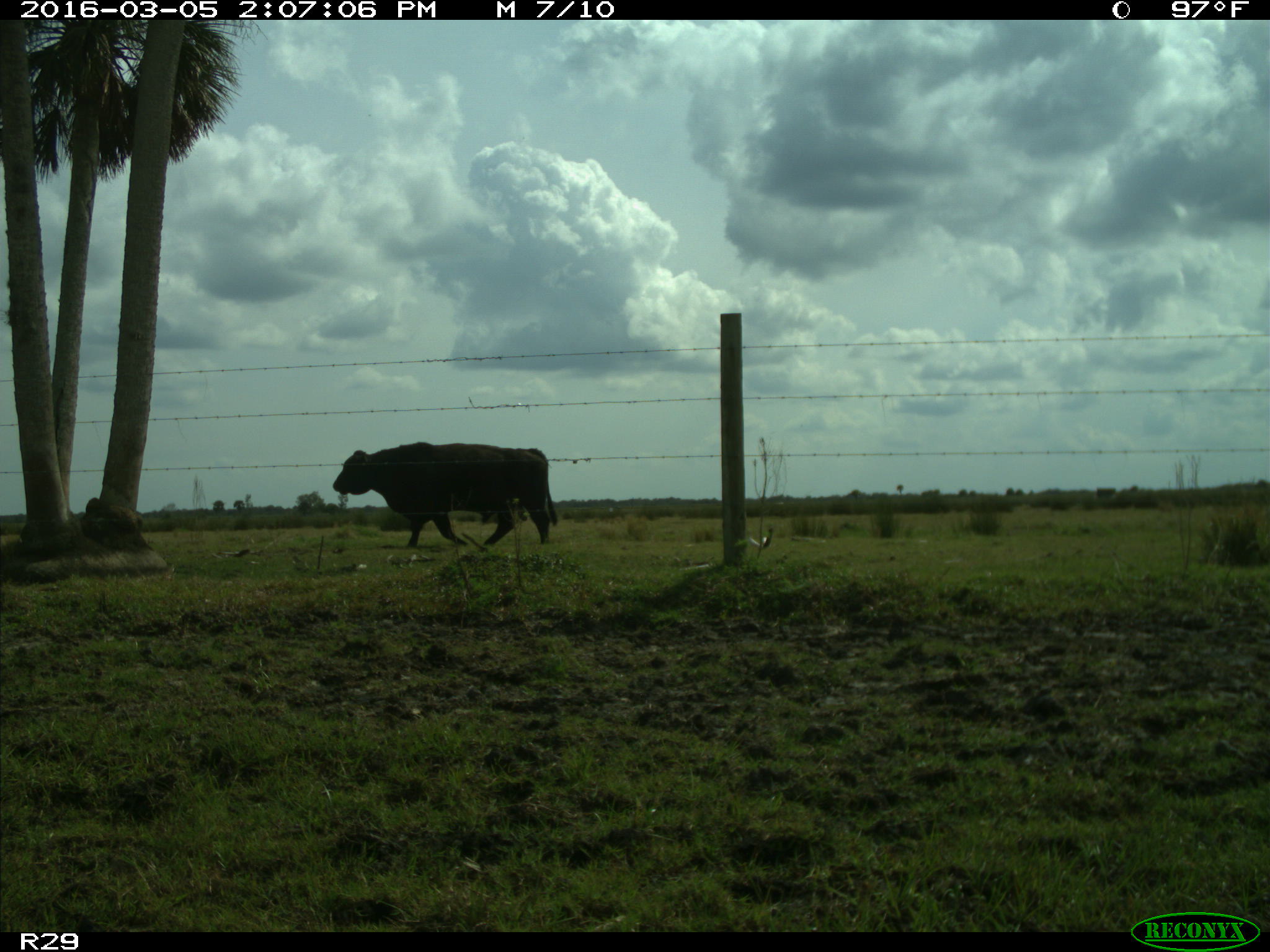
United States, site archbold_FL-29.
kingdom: Animalia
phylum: Chordata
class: Mammalia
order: Artiodactyla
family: Bovidae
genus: Bos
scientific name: Bos taurus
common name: domestic cow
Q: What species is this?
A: Bos taurus (domestic cow).